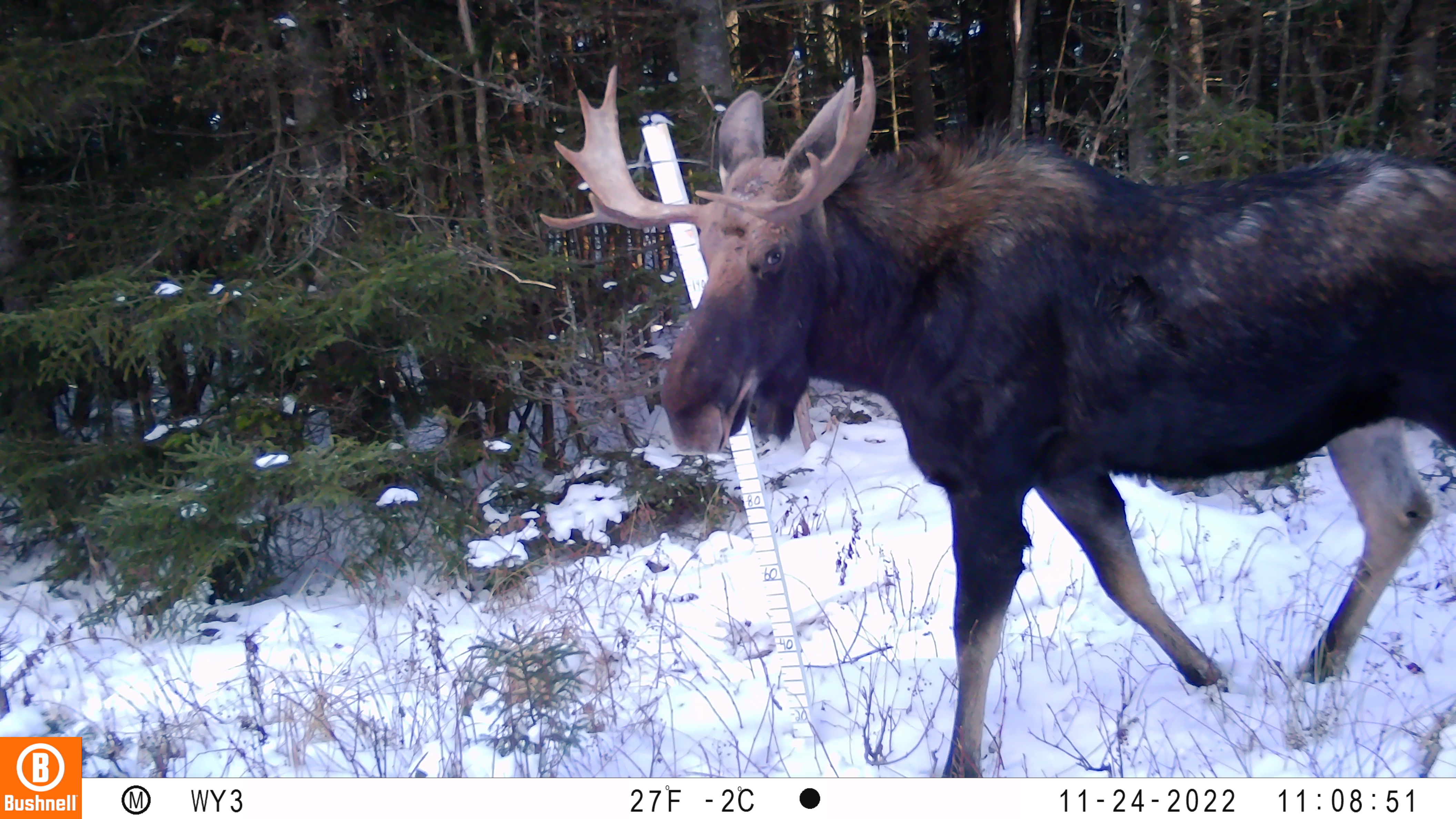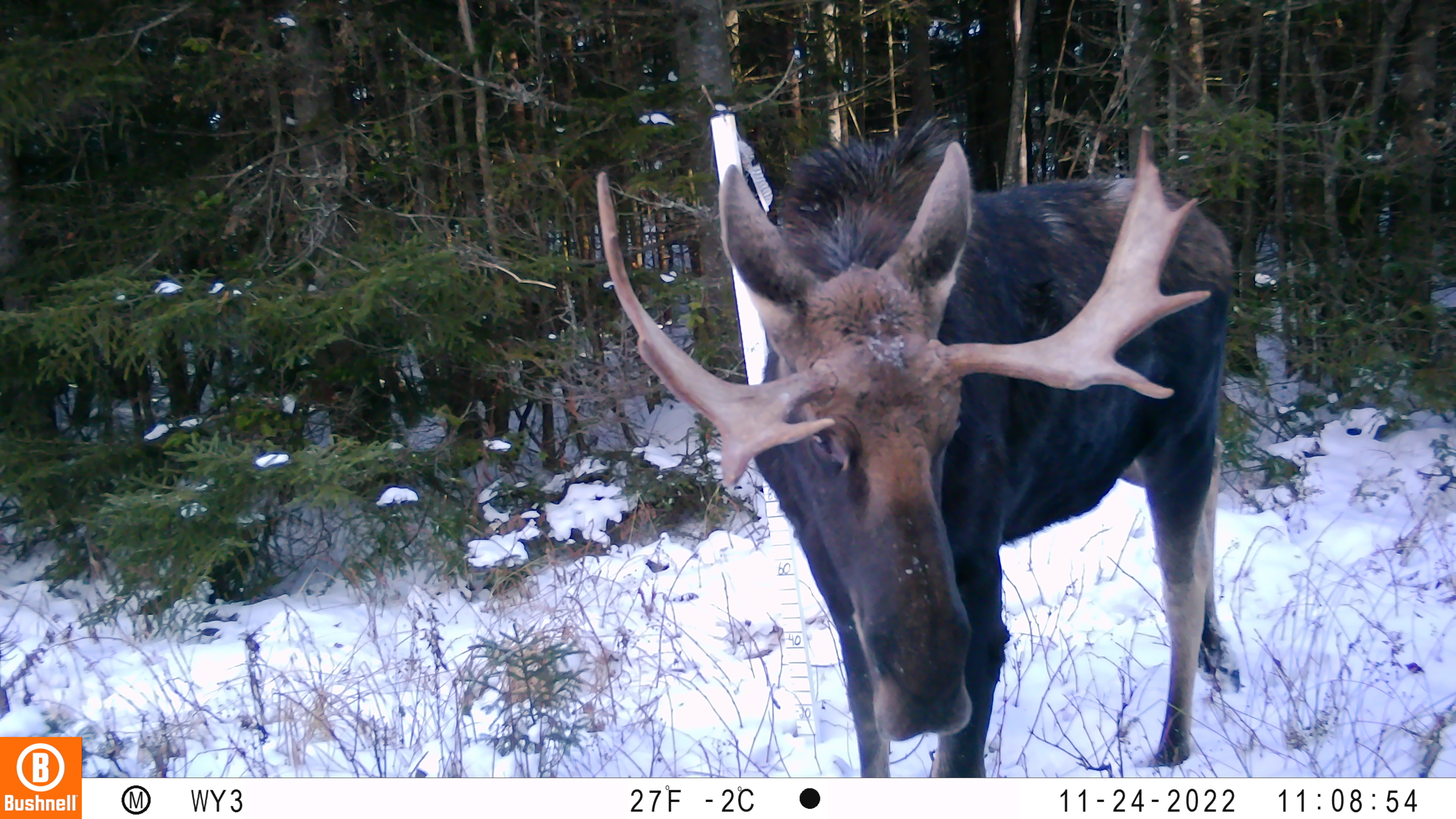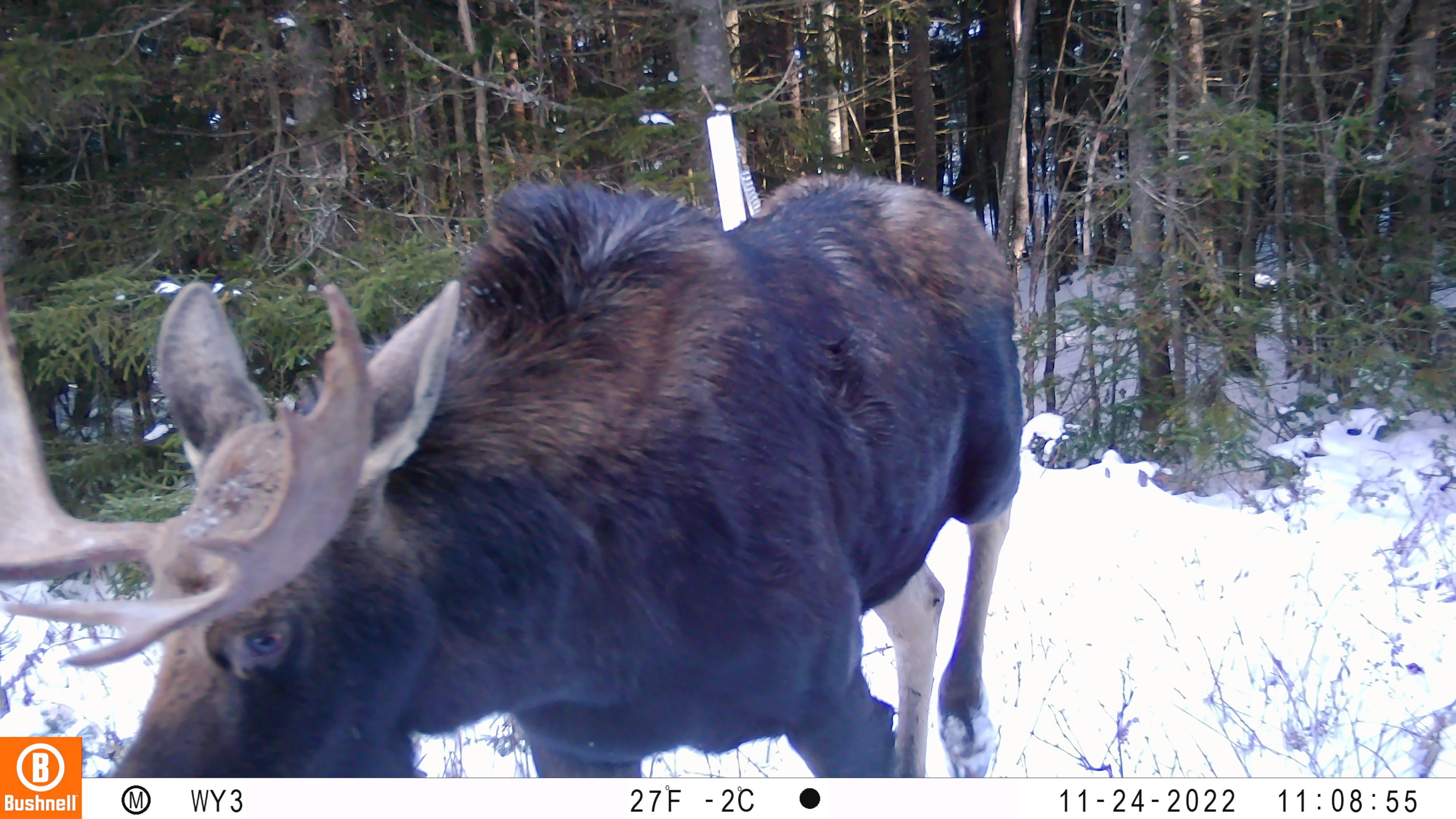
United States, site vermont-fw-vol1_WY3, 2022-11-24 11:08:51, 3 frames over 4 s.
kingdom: Animalia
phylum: Chordata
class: Mammalia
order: Artiodactyla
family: Cervidae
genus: Alces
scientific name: Alces alces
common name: moose